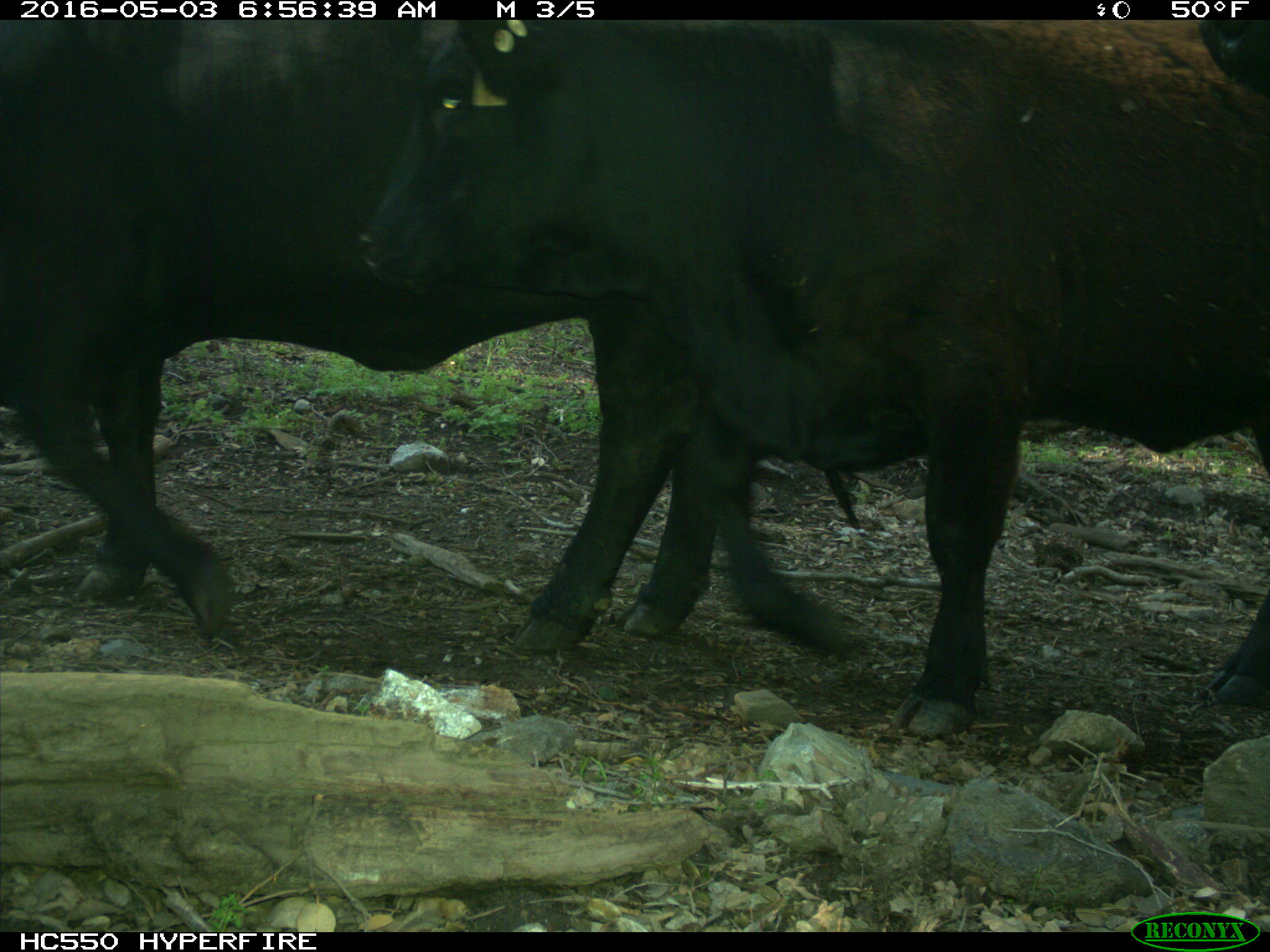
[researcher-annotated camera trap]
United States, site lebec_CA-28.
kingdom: Animalia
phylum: Chordata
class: Mammalia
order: Artiodactyla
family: Bovidae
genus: Bos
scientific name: Bos taurus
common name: domestic cow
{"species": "Bos taurus (domestic cow)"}